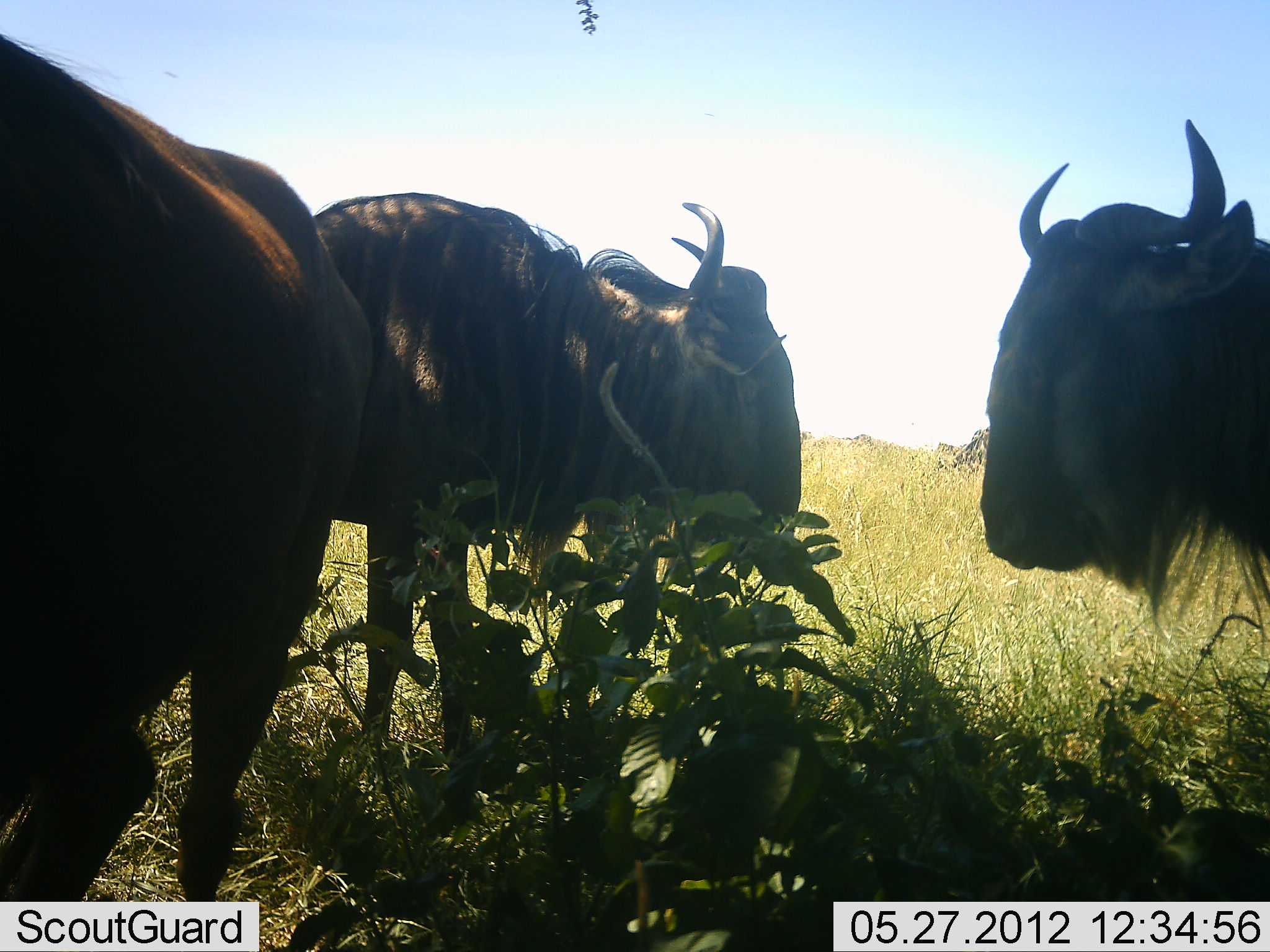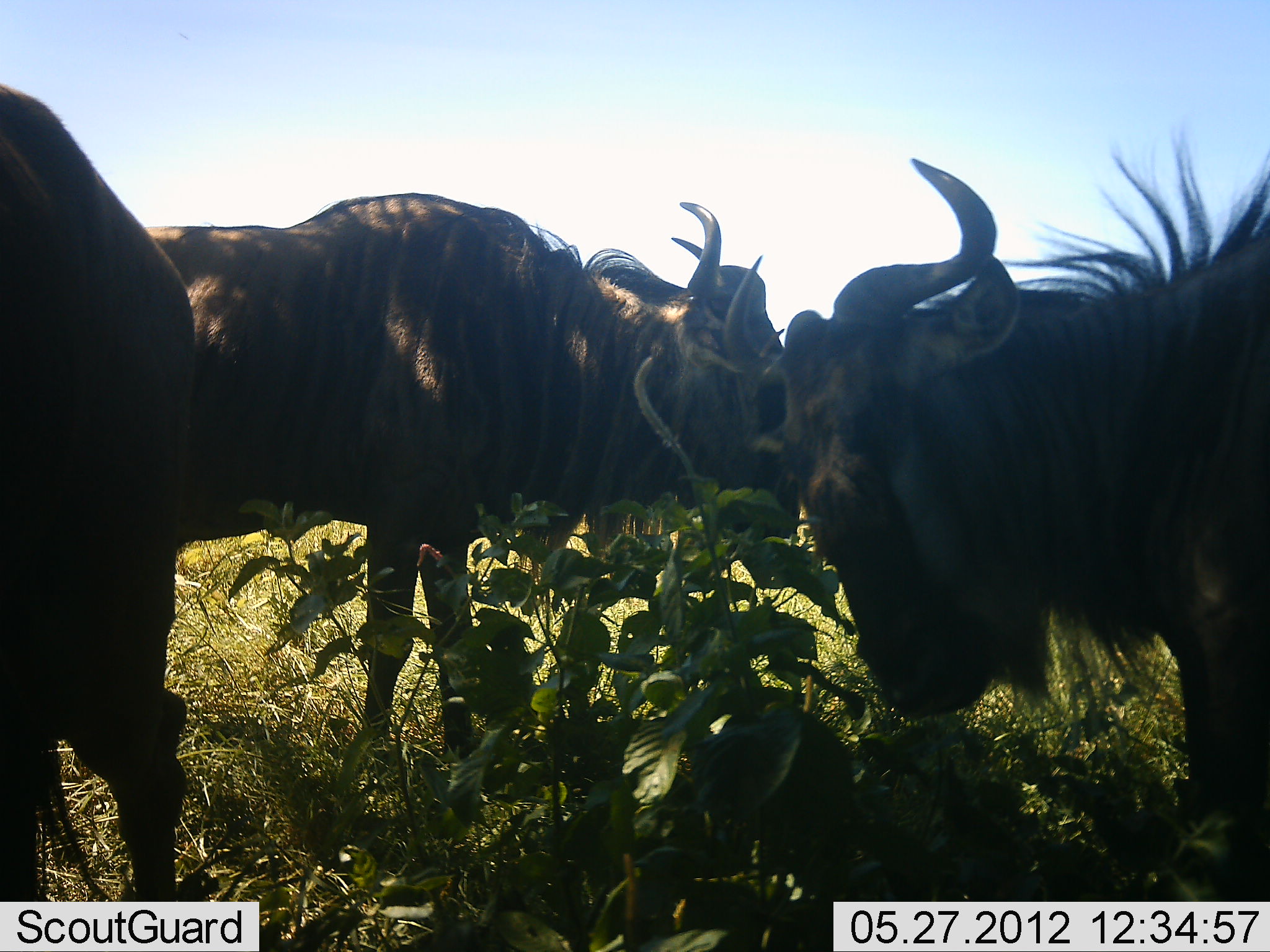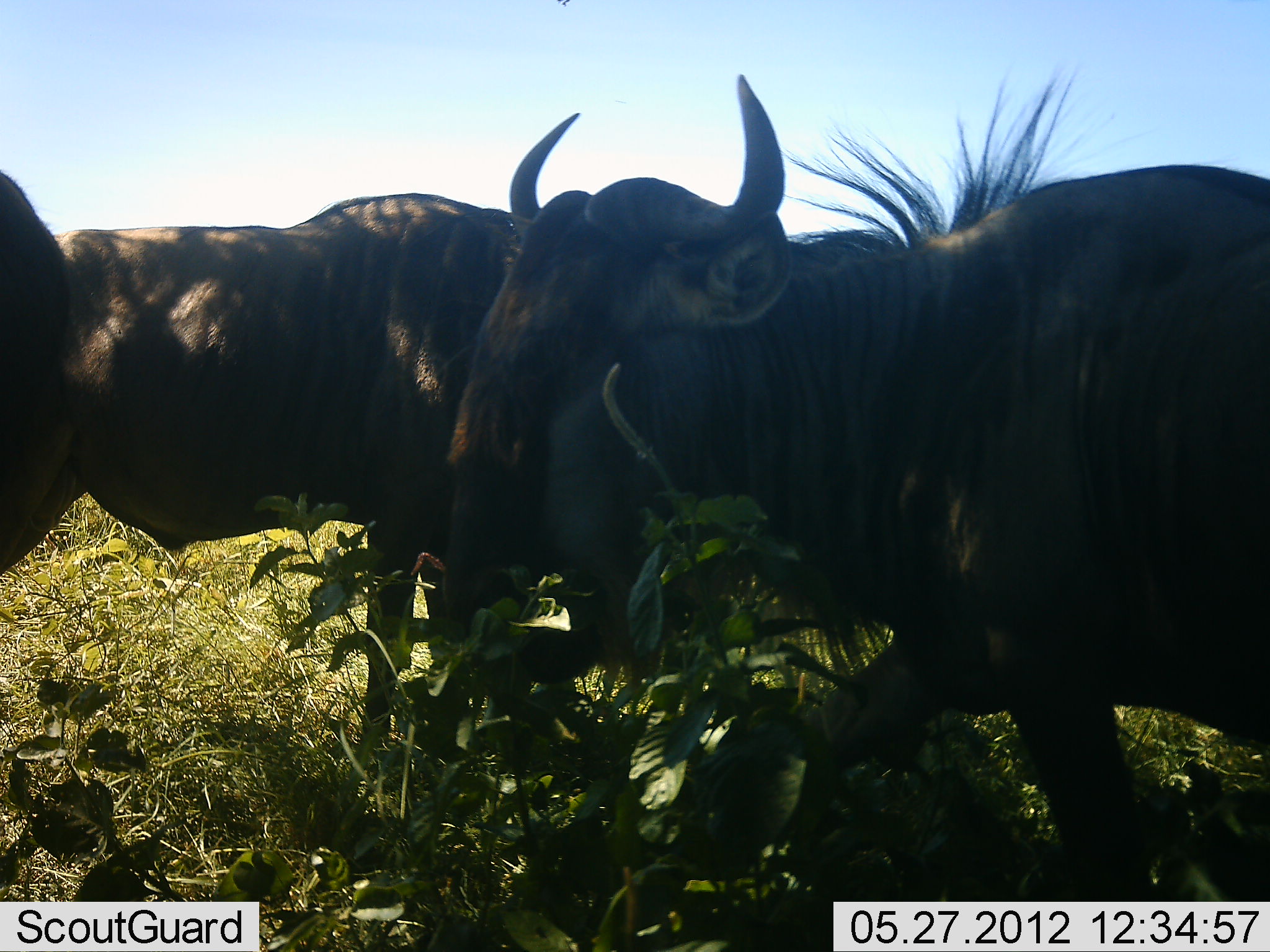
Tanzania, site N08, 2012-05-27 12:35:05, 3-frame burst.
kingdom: Animalia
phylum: Chordata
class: Mammalia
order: Artiodactyla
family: Bovidae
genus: Connochaetes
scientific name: Connochaetes taurinus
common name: blue wildebeest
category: wildebeest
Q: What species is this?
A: Wildebeest (blue wildebeest) (Connochaetes taurinus).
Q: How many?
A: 3.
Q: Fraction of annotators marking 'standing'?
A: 88%.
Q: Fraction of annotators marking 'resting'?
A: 6%.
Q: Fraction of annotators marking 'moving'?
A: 88%.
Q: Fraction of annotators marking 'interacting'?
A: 0%.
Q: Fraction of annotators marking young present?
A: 0%.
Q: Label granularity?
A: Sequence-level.